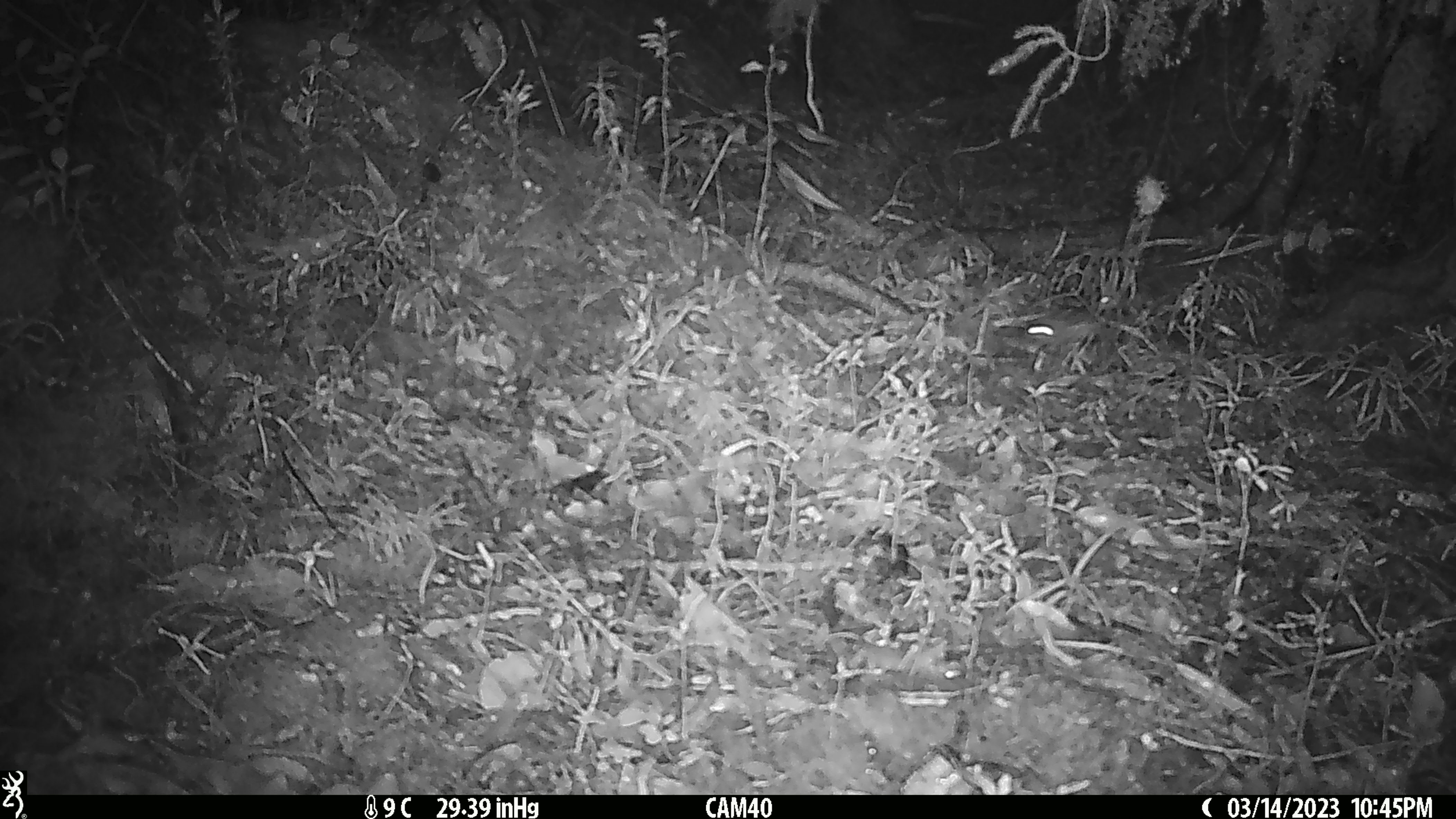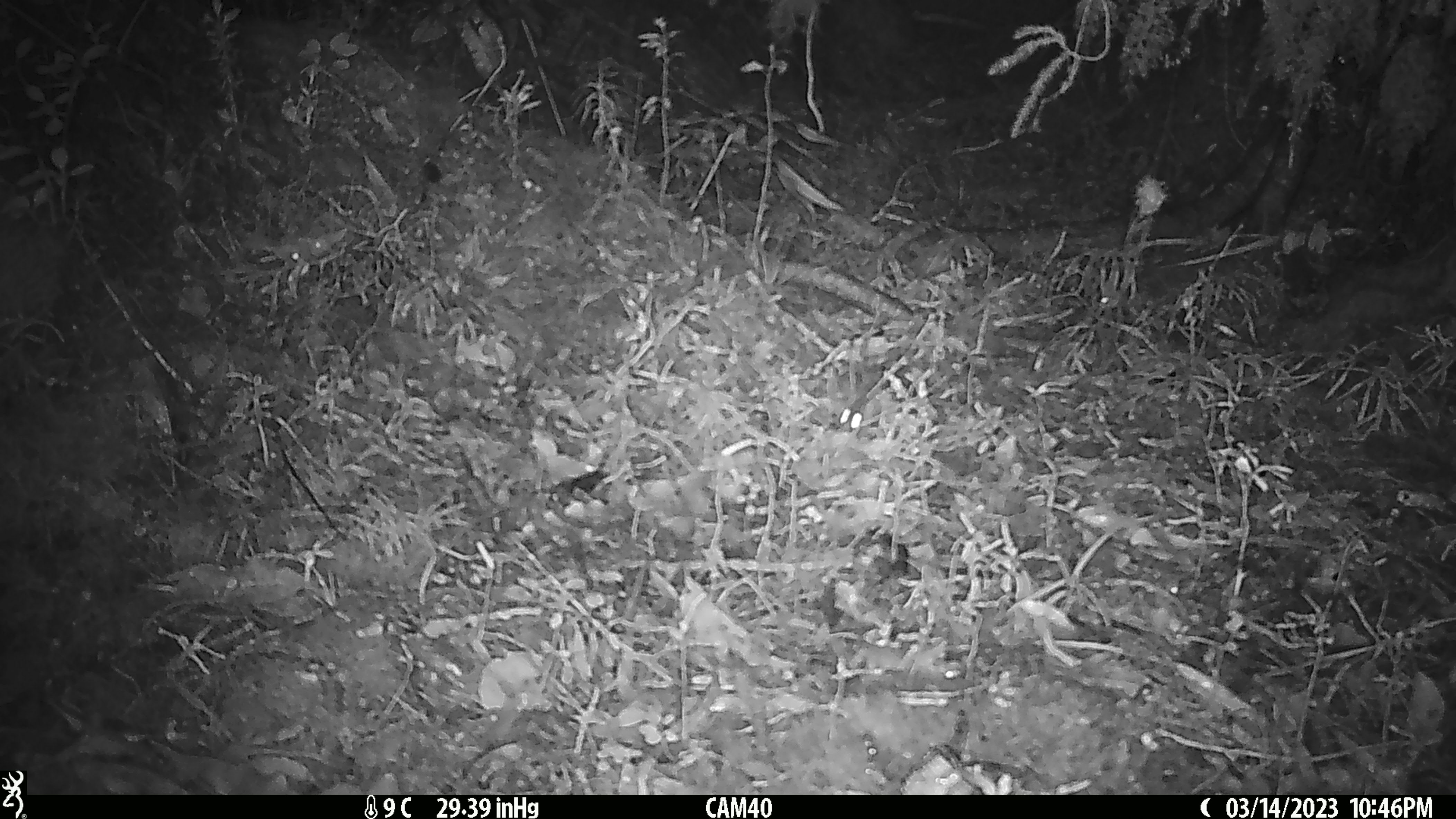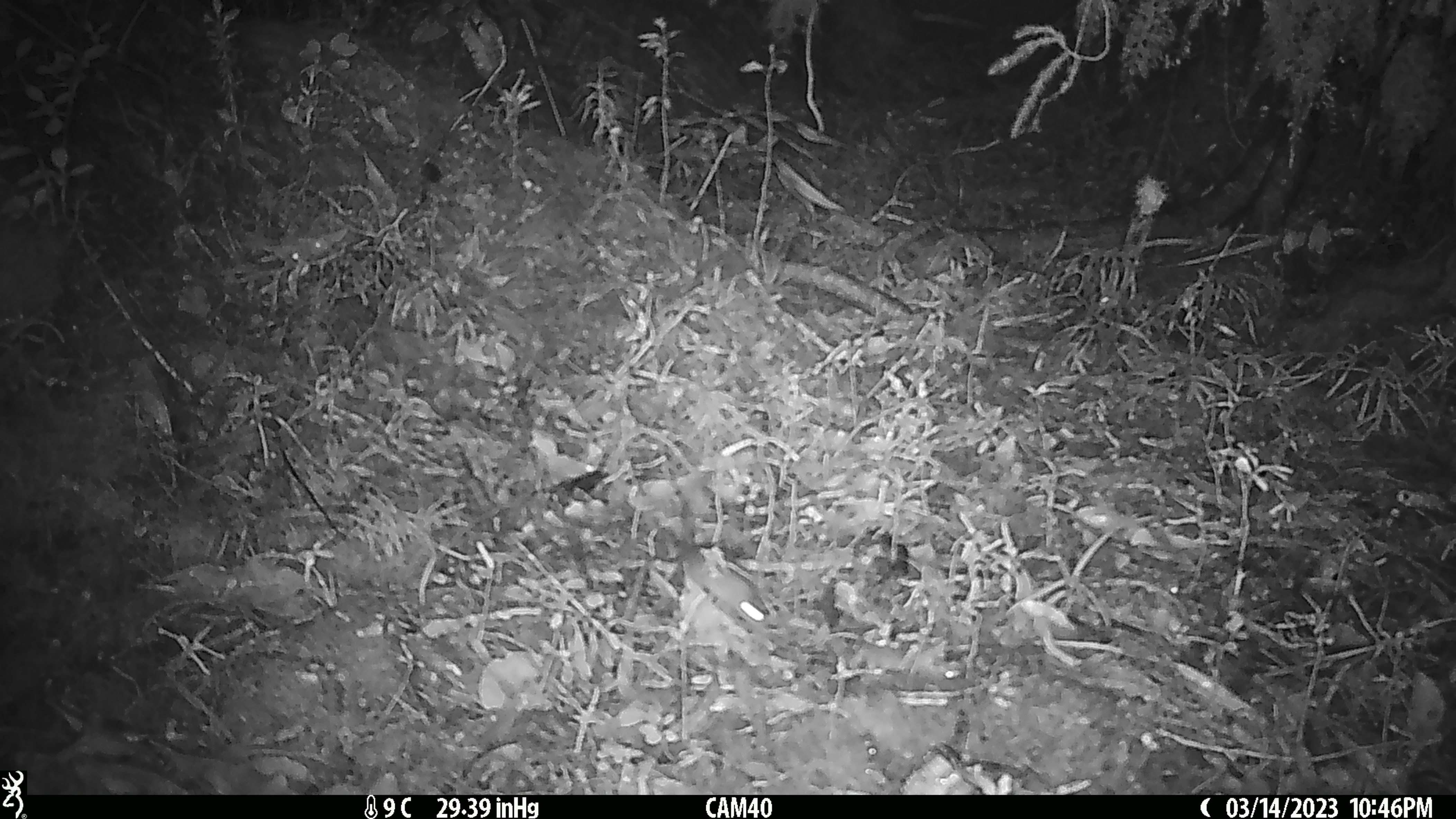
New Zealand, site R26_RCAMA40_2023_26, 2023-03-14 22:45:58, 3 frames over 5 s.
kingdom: Animalia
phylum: Chordata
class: Mammalia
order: Rodentia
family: Muridae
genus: Mus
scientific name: Mus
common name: mouse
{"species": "mouse (Mus)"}